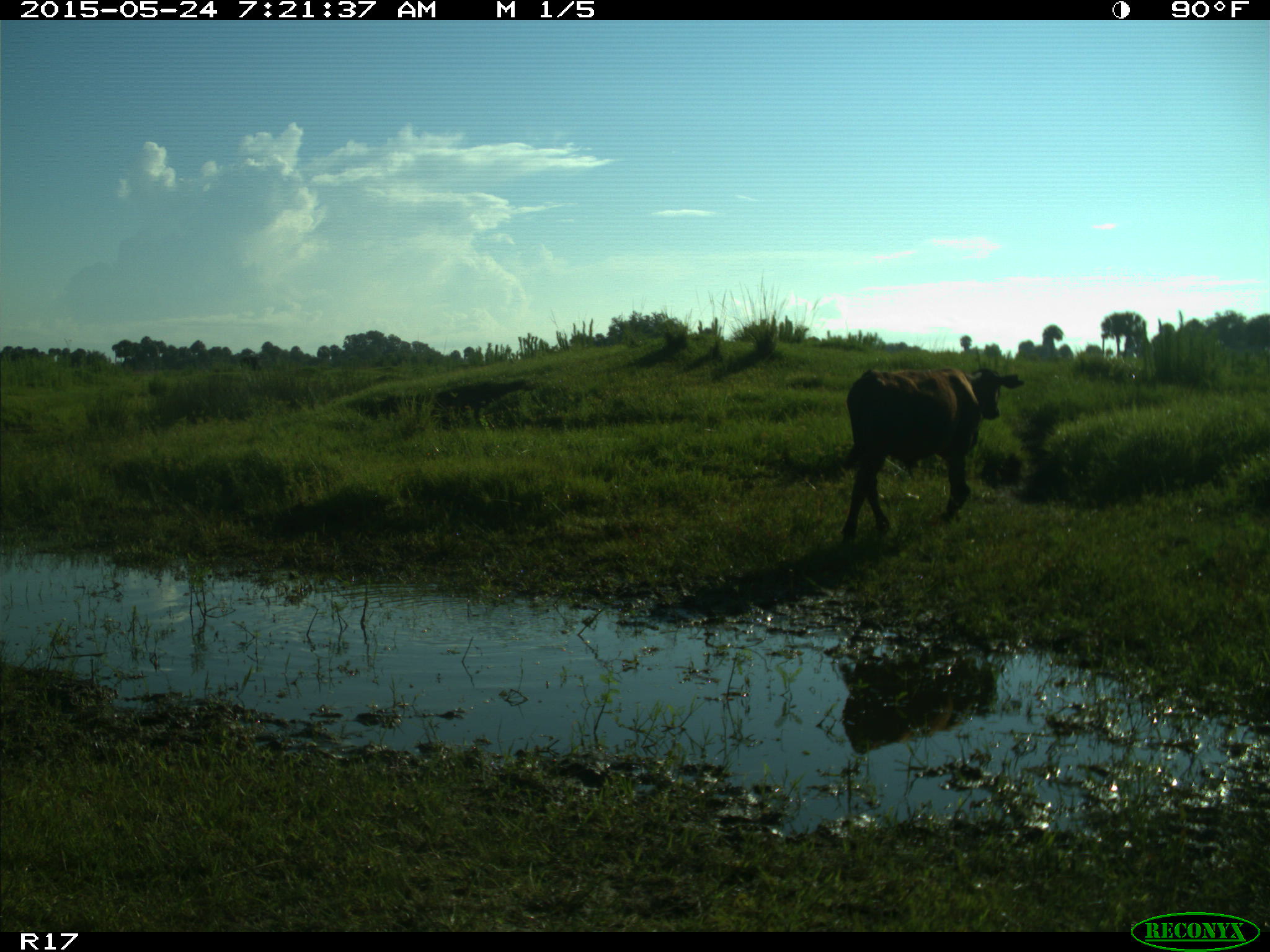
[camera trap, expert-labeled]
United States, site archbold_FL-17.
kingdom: Animalia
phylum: Chordata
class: Mammalia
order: Artiodactyla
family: Bovidae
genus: Bos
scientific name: Bos taurus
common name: domestic cow